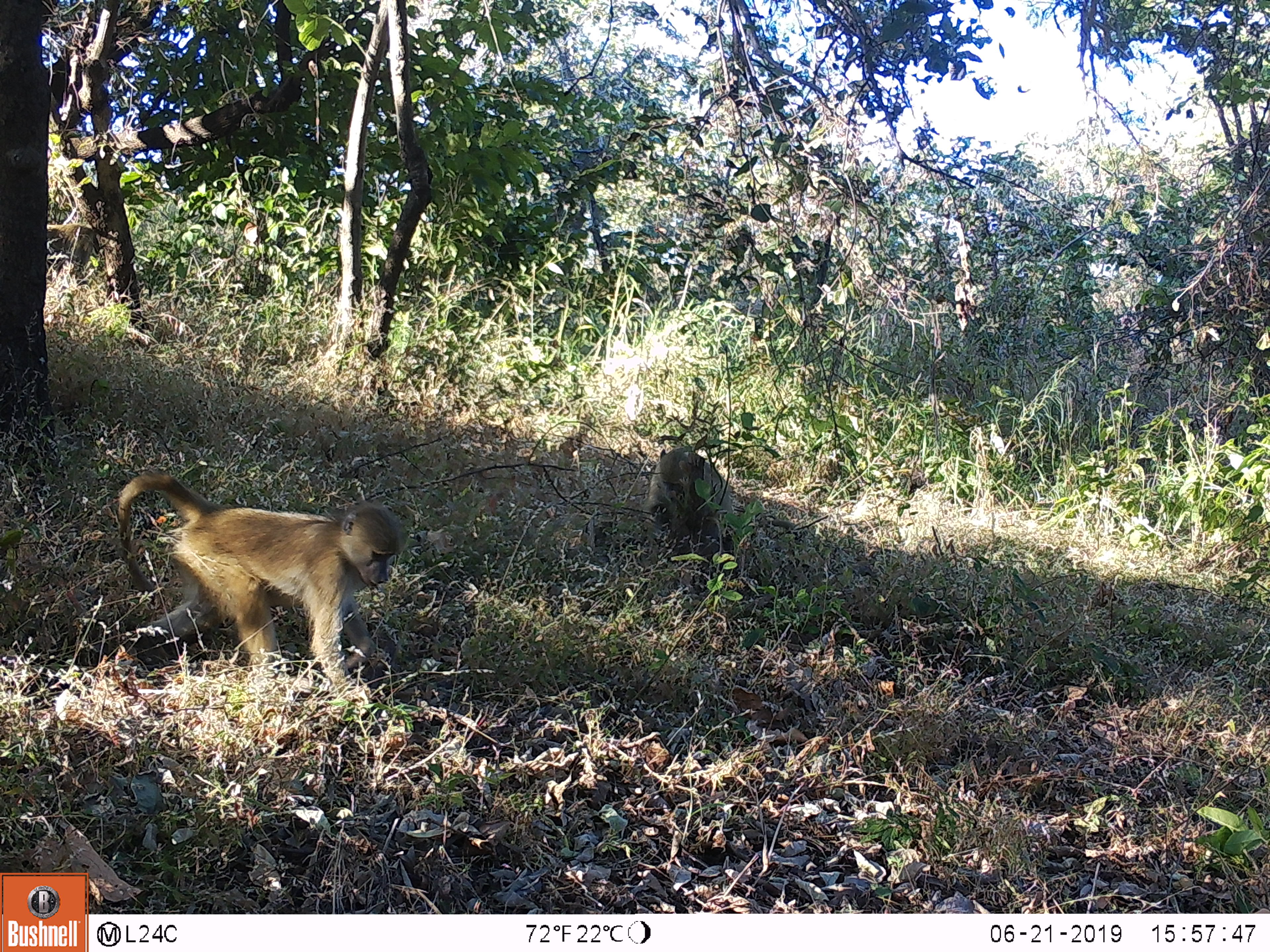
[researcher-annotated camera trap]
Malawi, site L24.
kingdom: Animalia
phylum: Chordata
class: Mammalia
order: Primates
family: Cercopithecidae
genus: Papio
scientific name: Papio cynocephalus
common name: yellow baboon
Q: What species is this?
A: Yellow baboon (Papio cynocephalus).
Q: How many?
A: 1.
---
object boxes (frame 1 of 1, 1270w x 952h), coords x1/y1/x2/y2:
yellow baboon: 95/457/408/699